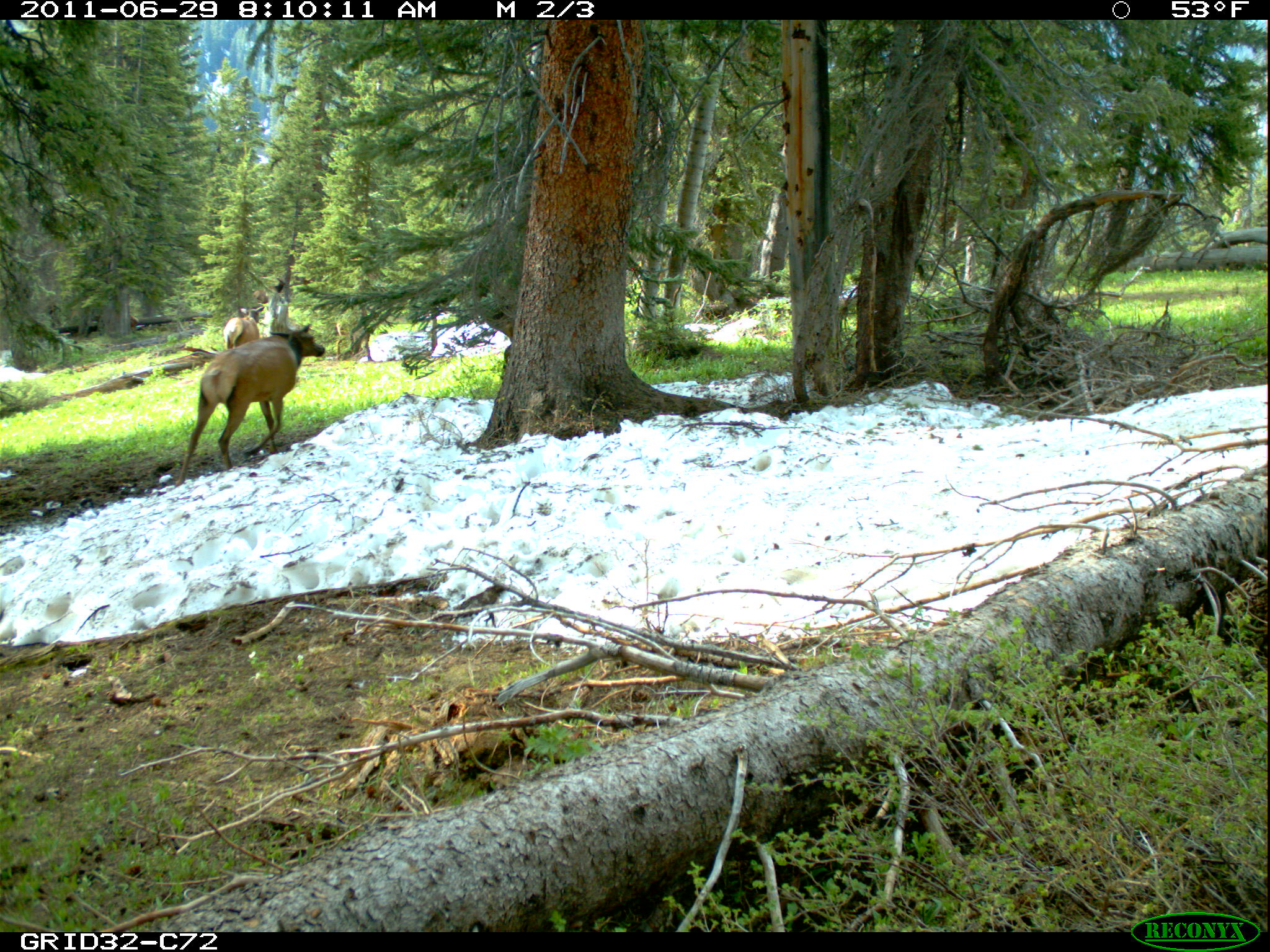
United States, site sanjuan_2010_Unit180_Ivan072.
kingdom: Animalia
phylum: Chordata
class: Mammalia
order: Artiodactyla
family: Cervidae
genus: Cervus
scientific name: Cervus elaphus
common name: red deer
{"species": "Cervus elaphus (red deer)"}